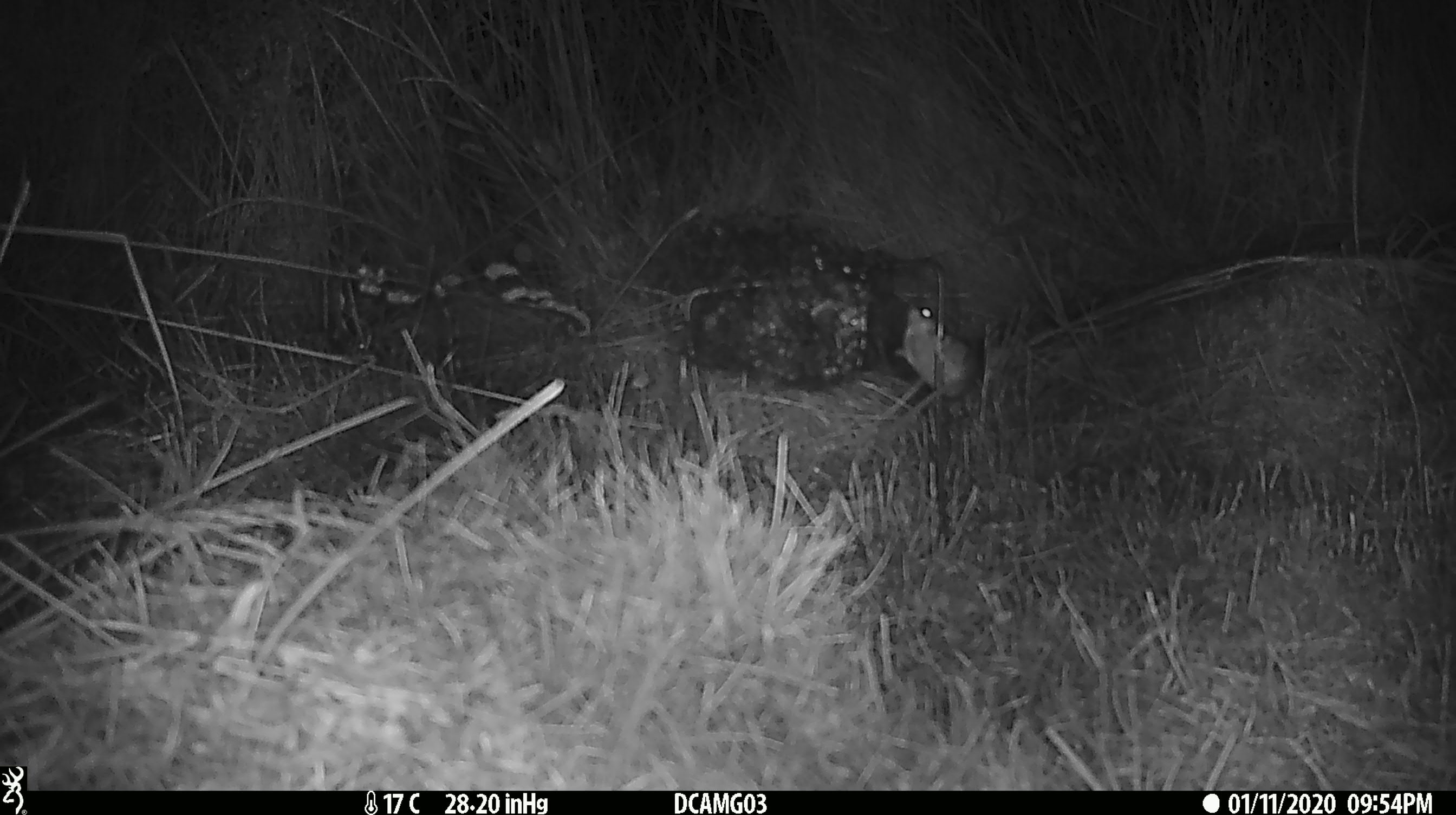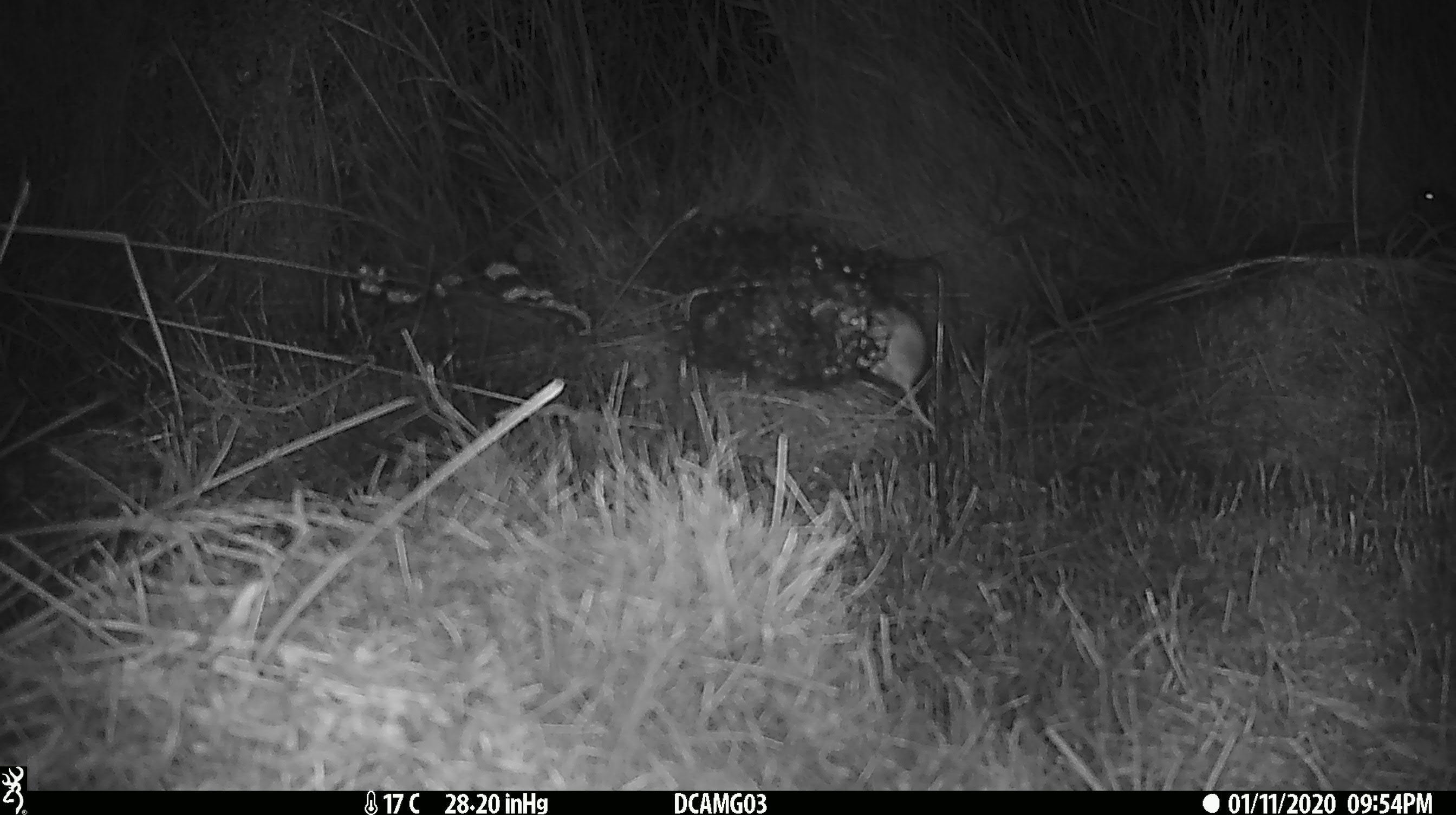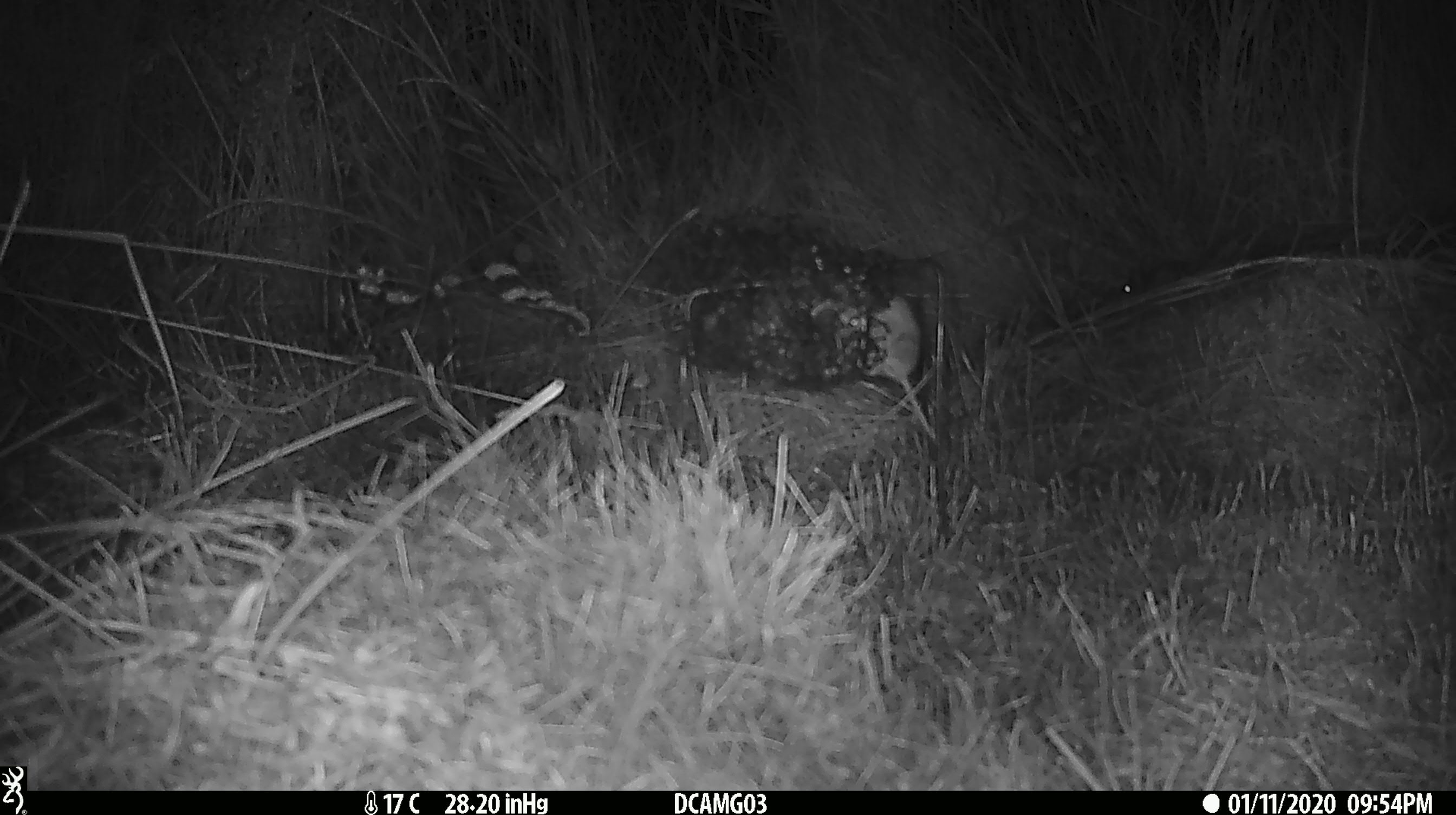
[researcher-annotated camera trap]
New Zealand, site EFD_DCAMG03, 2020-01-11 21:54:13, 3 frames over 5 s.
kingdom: Animalia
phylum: Chordata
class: Mammalia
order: Rodentia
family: Muridae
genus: Mus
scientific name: Mus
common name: mouse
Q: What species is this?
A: Mouse (Mus).